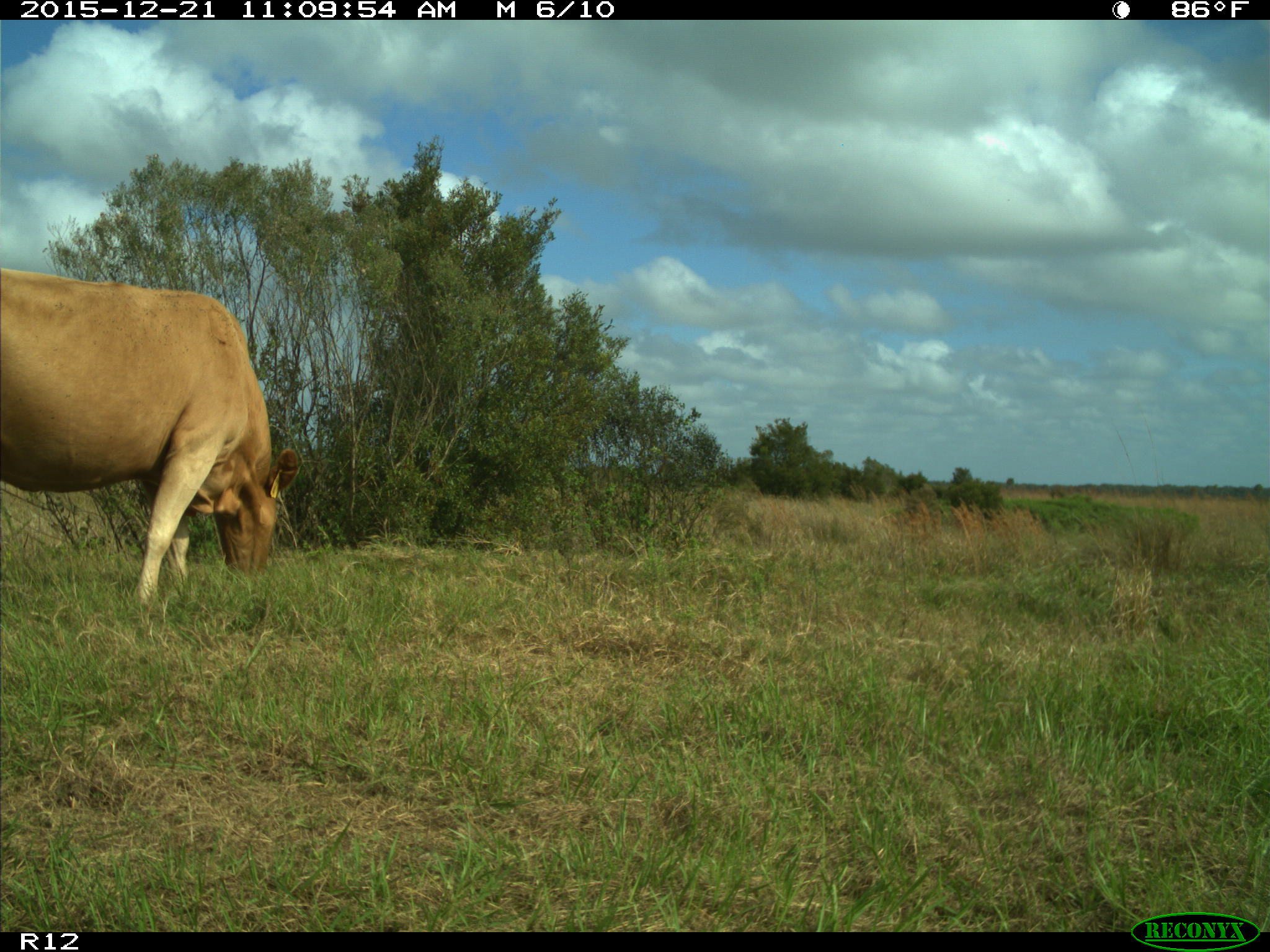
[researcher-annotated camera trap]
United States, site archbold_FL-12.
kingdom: Animalia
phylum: Chordata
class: Mammalia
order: Artiodactyla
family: Bovidae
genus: Bos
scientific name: Bos taurus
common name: domestic cow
Bos taurus (domestic cow).